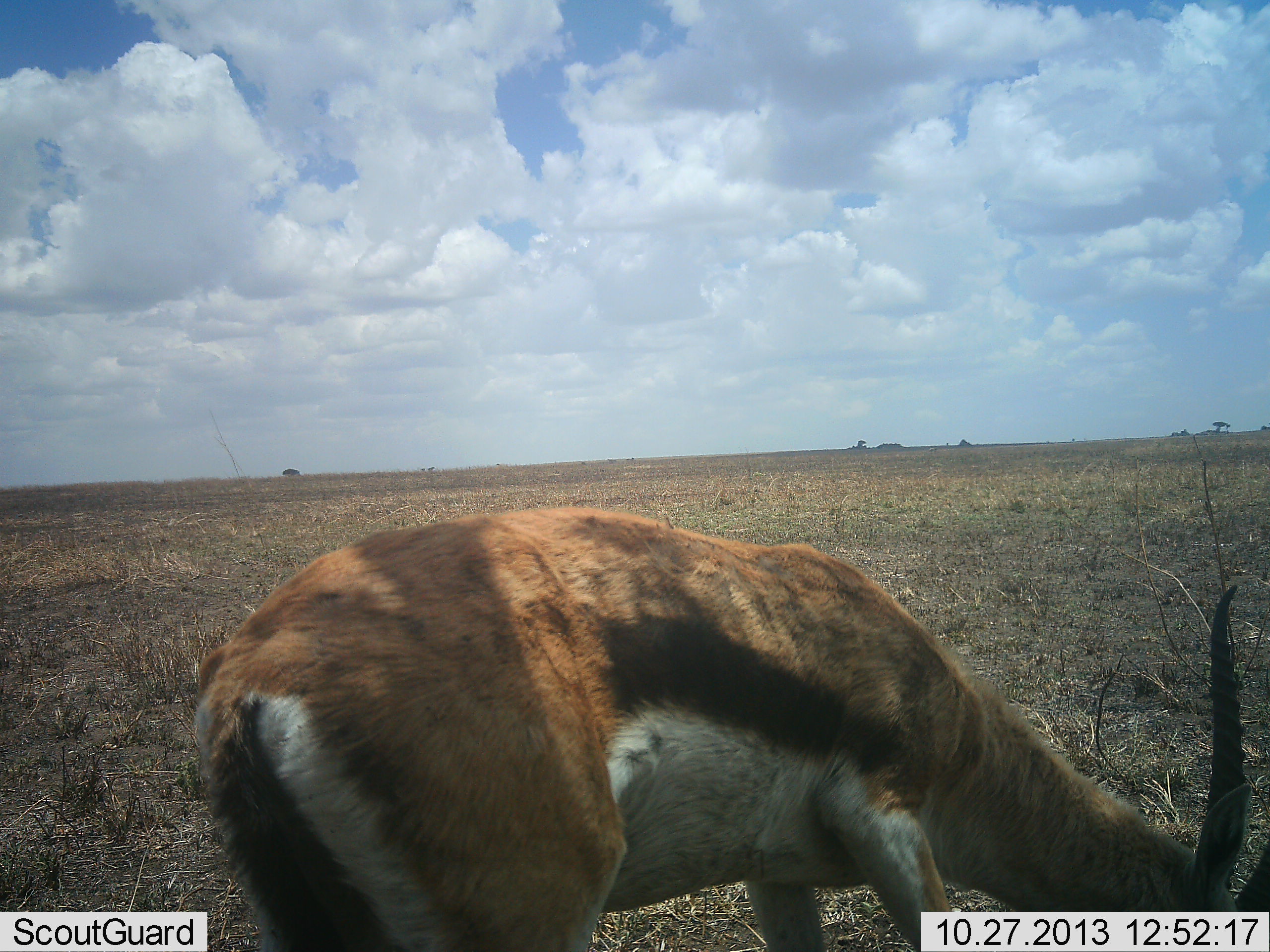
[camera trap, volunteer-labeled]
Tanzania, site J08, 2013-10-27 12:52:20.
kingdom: Animalia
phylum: Chordata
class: Mammalia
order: Artiodactyla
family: Bovidae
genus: Eudorcas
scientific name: Eudorcas thomsonii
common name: thomson's gazelle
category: gazellethomsons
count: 1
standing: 36%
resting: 0%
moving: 9%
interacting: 0%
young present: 5%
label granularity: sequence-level